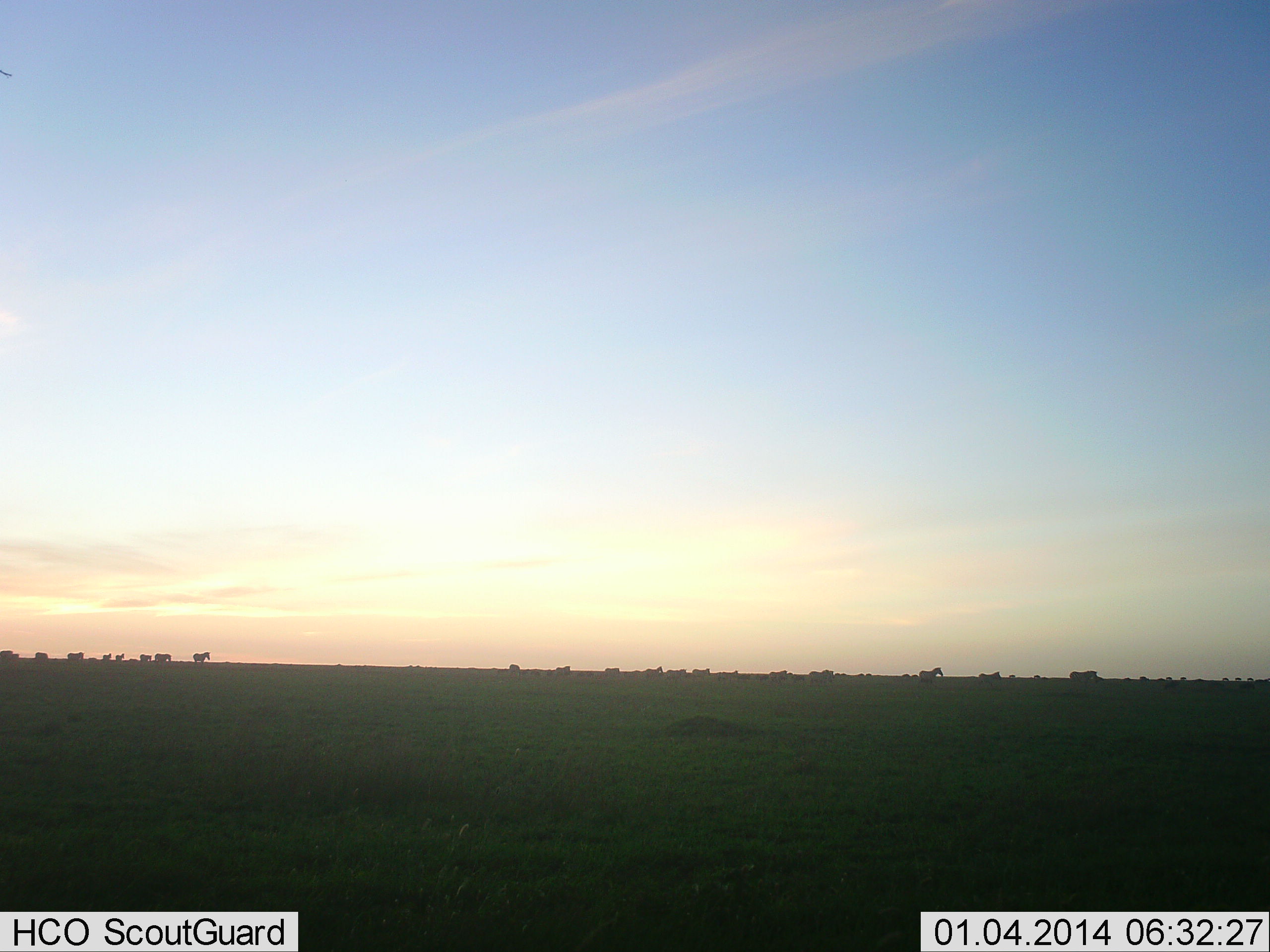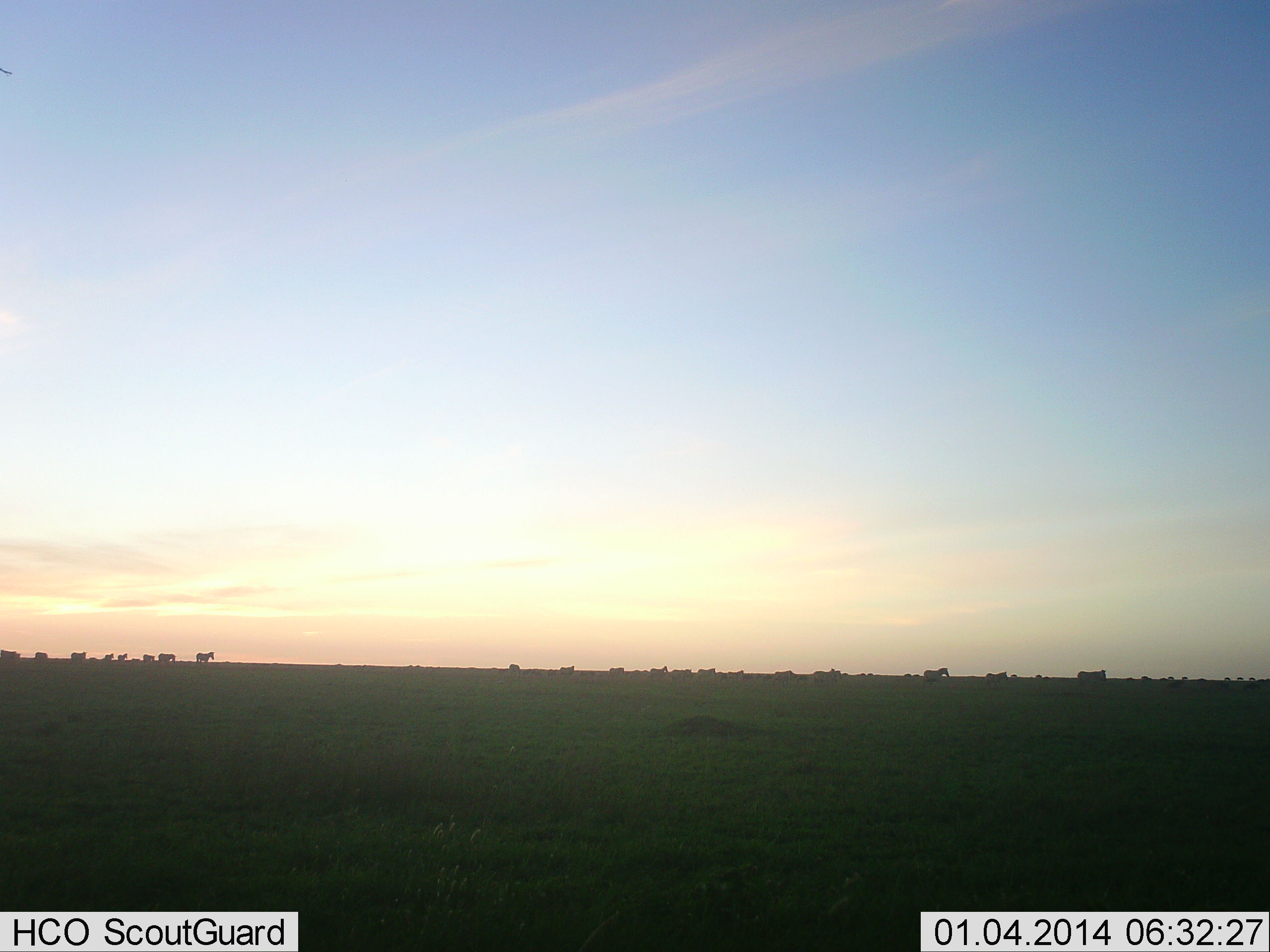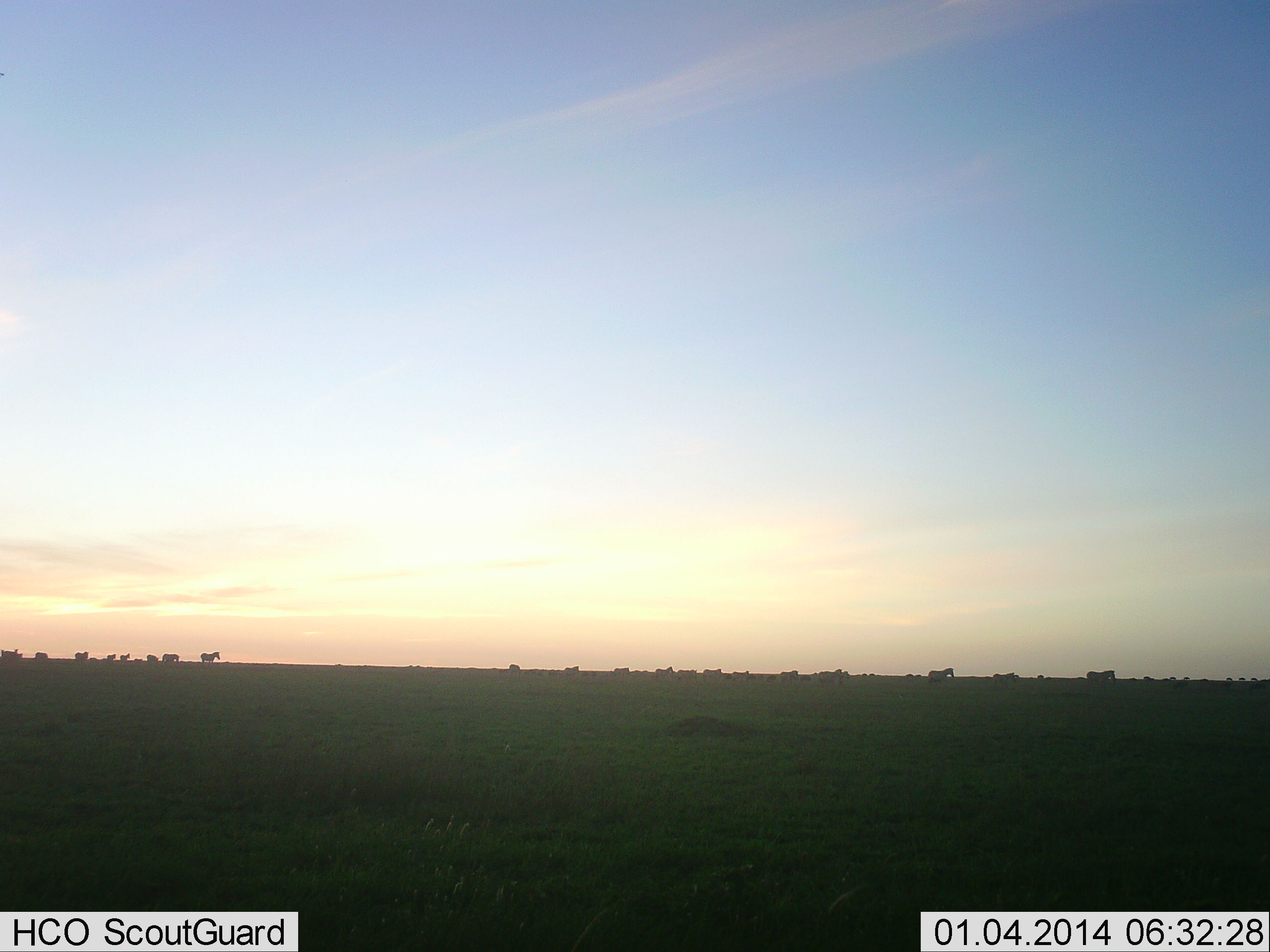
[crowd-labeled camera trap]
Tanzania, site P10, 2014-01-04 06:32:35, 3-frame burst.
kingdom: Animalia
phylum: Chordata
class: Mammalia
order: Perissodactyla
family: Equidae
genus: Equus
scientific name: Equus quagga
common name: plains zebra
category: zebra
Zebra (plains zebra) (Equus quagga), count 11-50. Behavior (volunteer vote fractions): standing 14%, resting 0%, moving 95%, interacting 0%. Young present (vote fraction): 5%. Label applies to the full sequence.